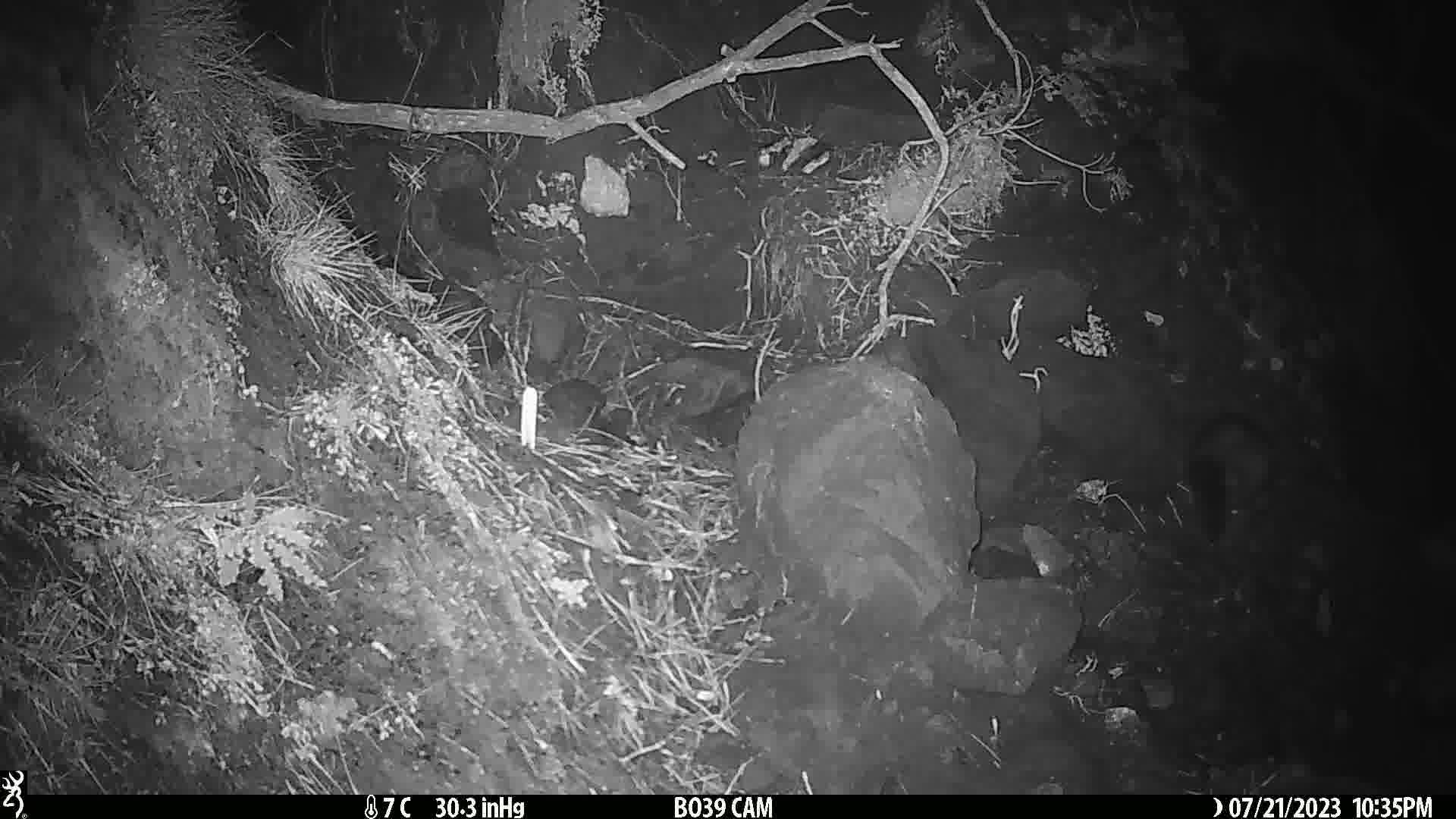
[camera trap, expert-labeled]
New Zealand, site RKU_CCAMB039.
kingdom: Animalia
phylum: Chordata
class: Mammalia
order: Diprotodontia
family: Phalangeridae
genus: Trichosurus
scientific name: Trichosurus vulpecula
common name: common brushtail possum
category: possum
Possum (common brushtail possum) (Trichosurus vulpecula).